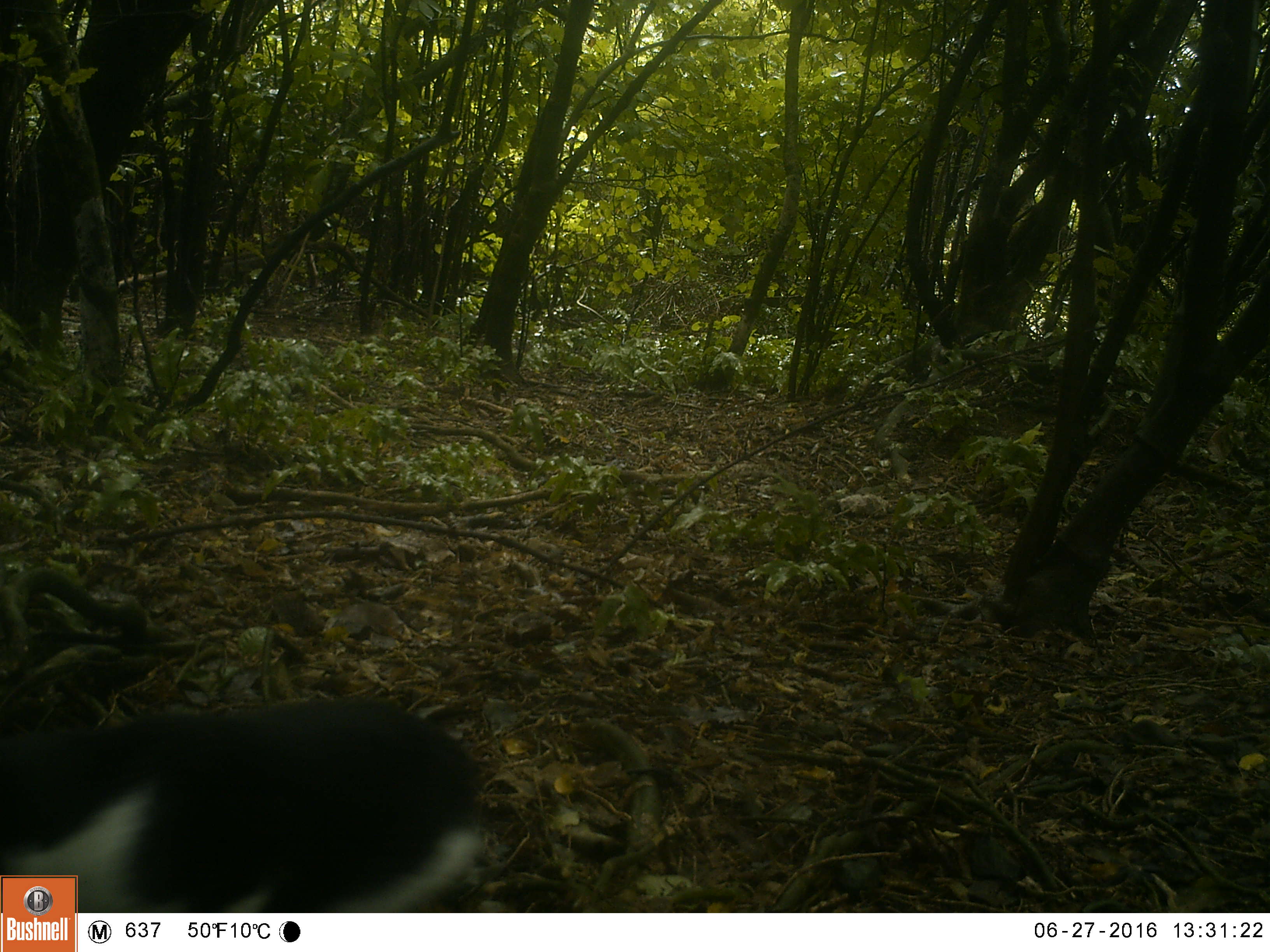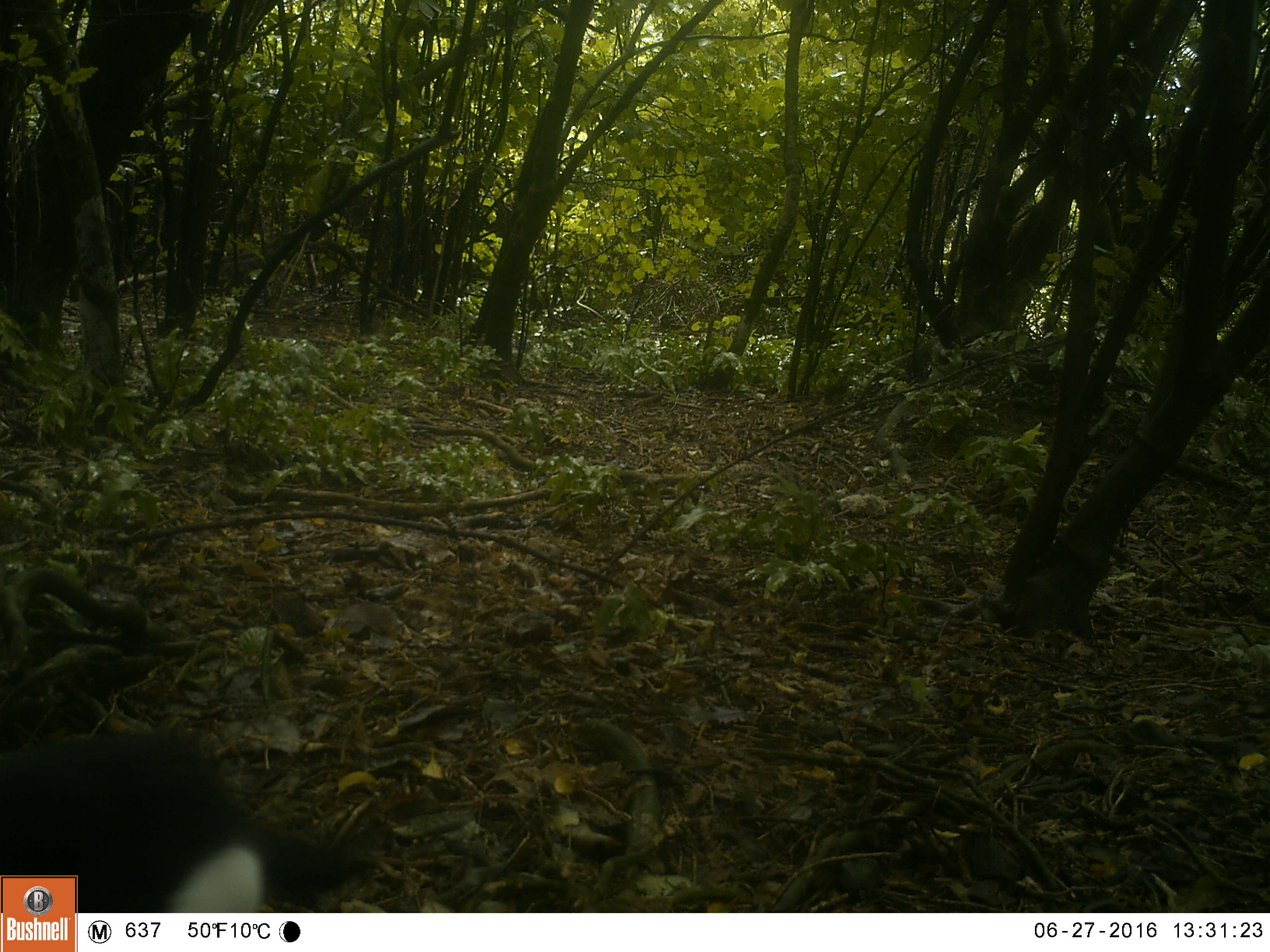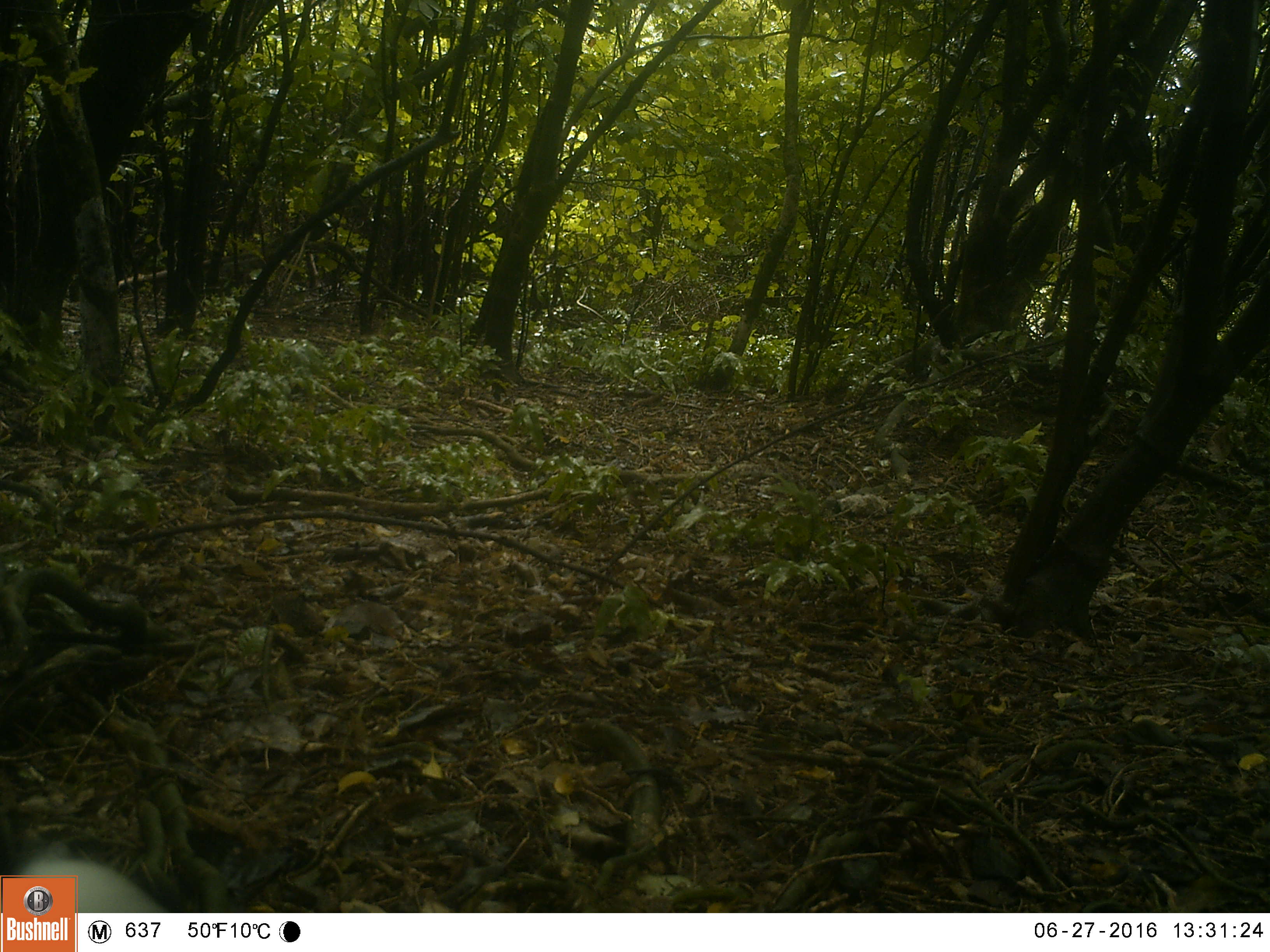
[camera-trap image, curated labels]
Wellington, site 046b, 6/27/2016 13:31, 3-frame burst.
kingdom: Animalia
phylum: Chordata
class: Mammalia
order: Carnivora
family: Felidae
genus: Felis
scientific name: Felis catus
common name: cat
Cat (Felis catus).